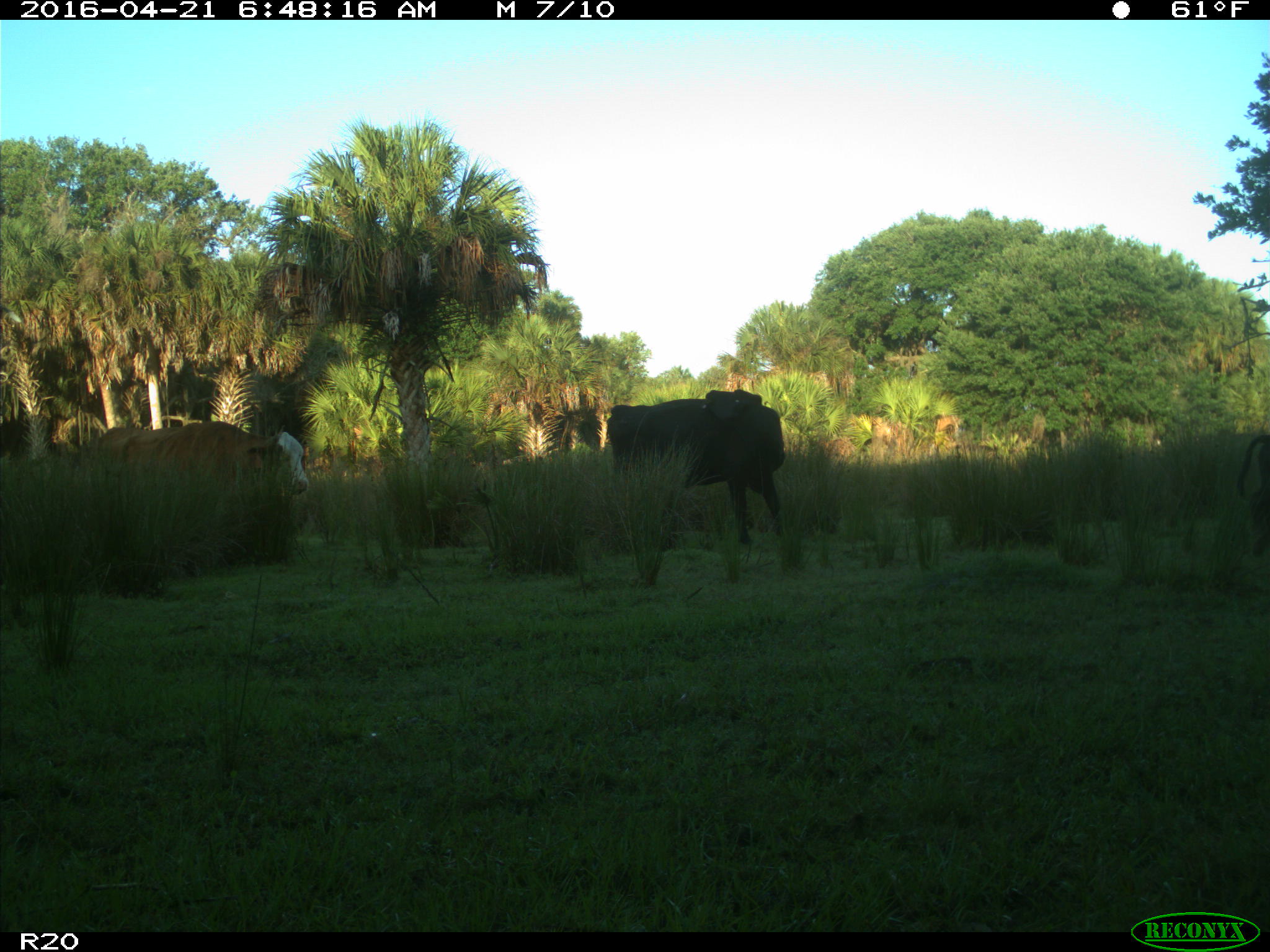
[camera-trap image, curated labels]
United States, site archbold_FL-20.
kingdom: Animalia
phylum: Chordata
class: Mammalia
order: Artiodactyla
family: Bovidae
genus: Bos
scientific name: Bos taurus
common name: domestic cow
Bos taurus (domestic cow).